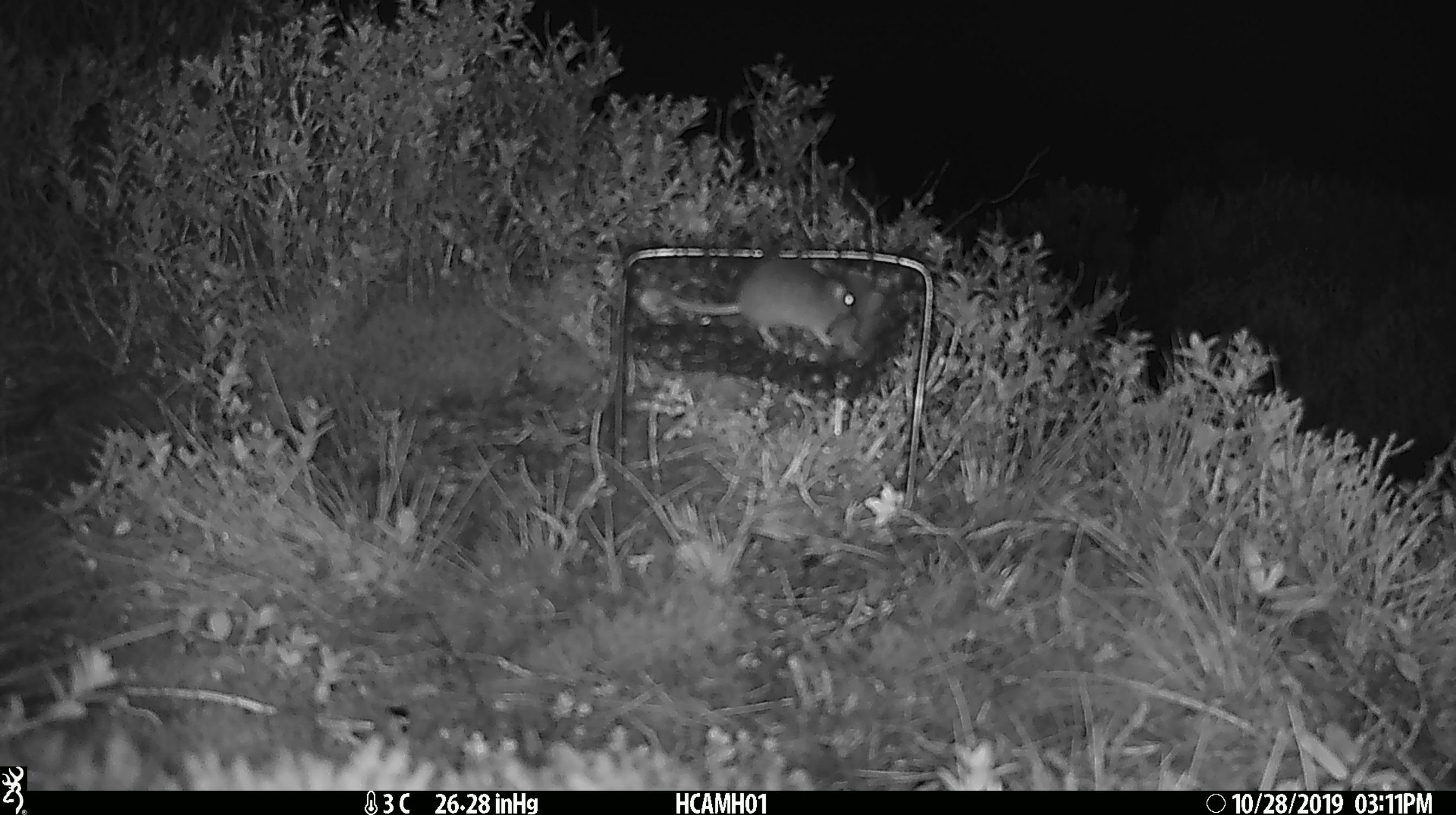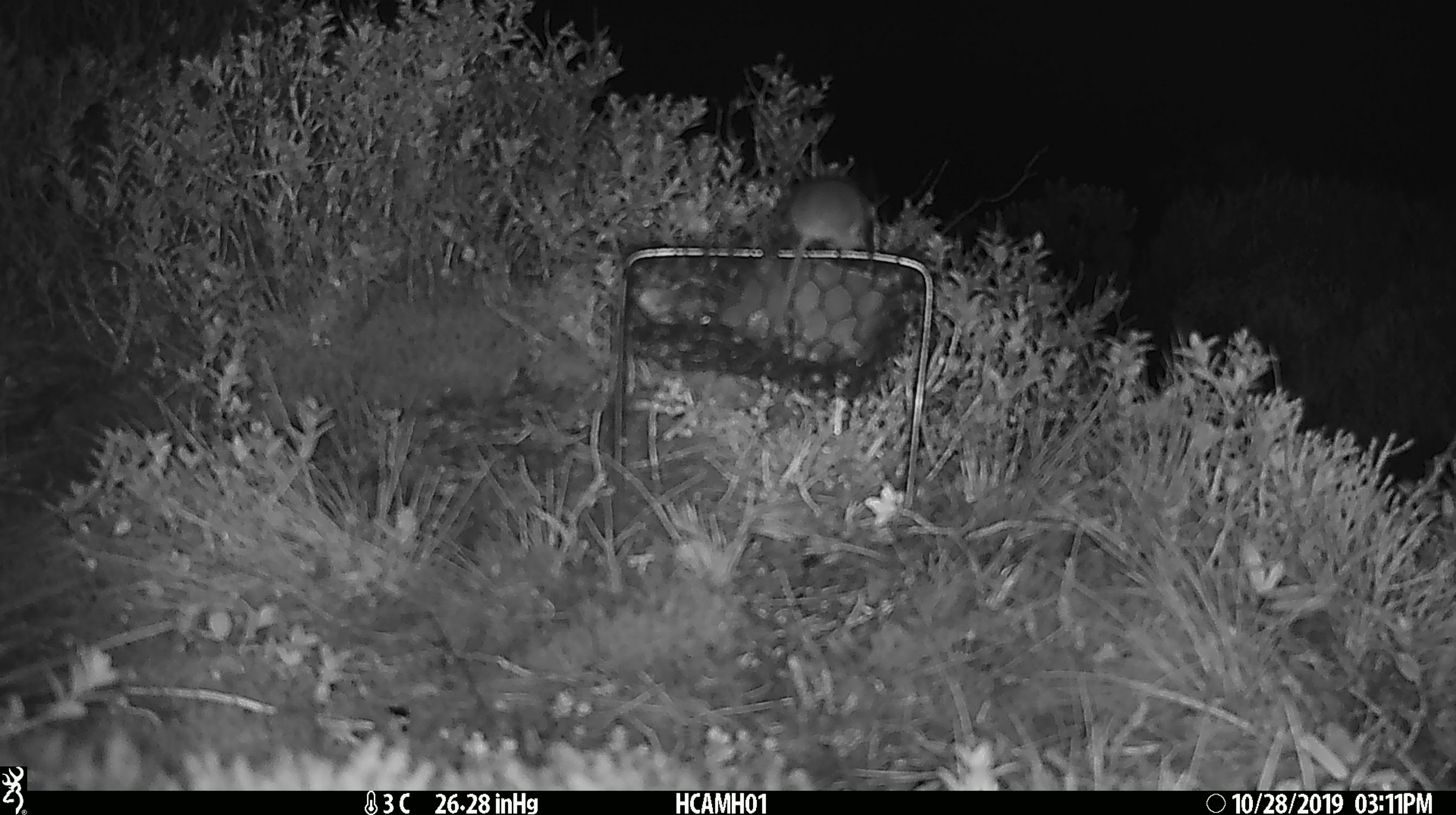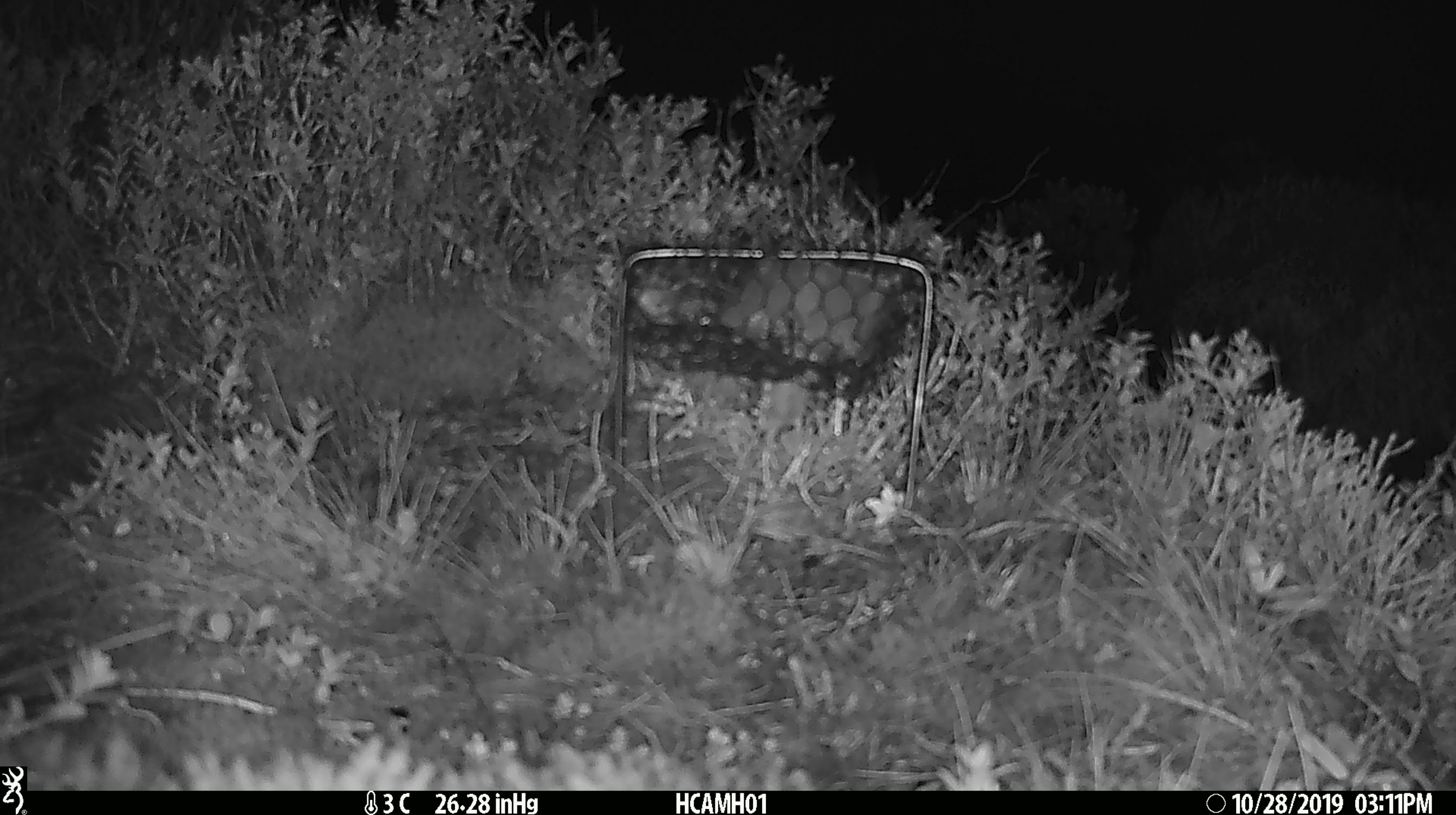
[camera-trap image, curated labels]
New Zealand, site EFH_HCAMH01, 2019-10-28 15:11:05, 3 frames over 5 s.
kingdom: Animalia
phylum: Chordata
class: Mammalia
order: Rodentia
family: Muridae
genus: Mus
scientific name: Mus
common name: mouse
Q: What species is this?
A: Mouse (Mus).